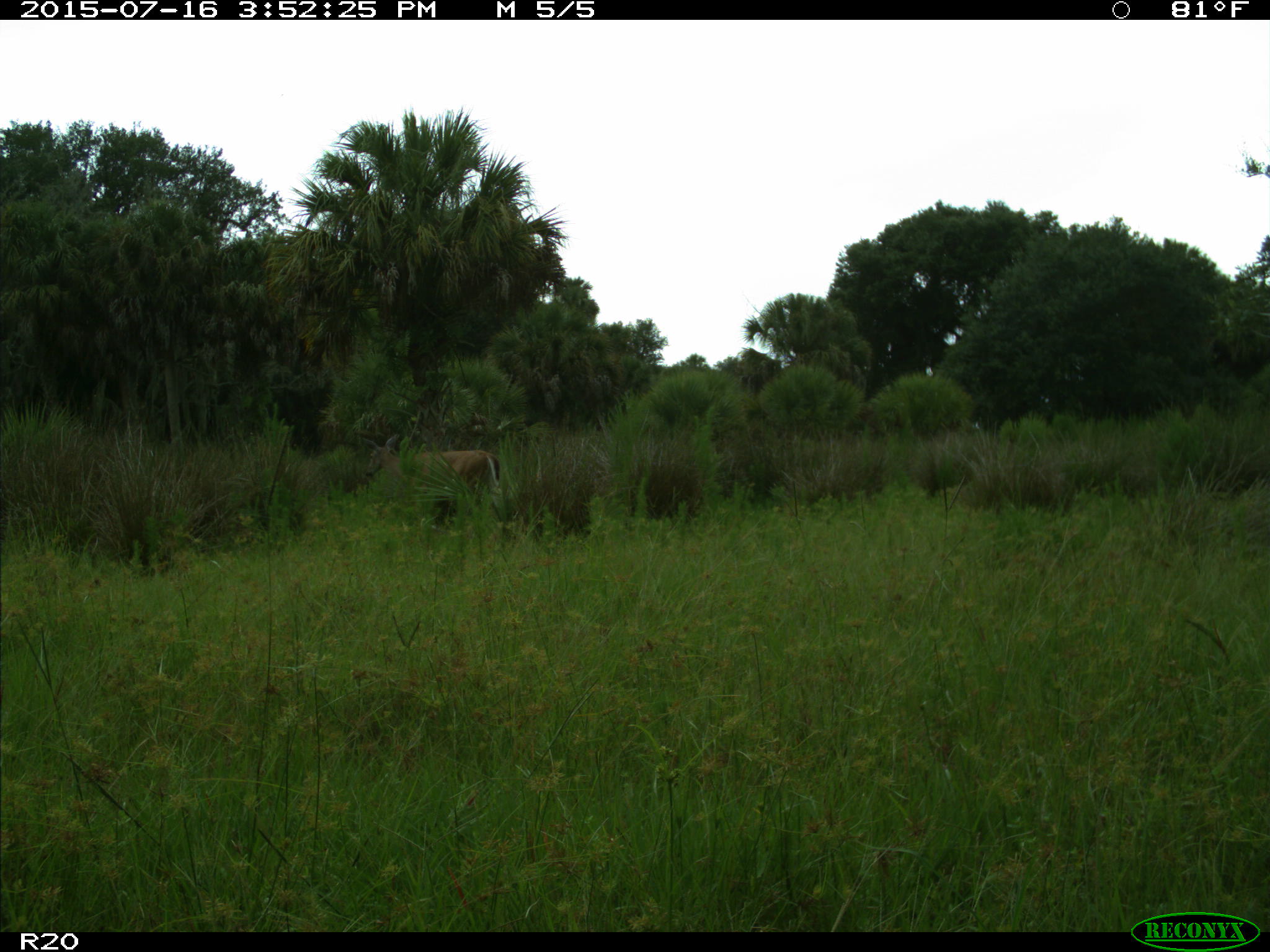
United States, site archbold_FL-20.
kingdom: Animalia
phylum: Chordata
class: Mammalia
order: Artiodactyla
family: Cervidae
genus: Odocoileus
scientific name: Odocoileus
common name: deer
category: unidentified deer